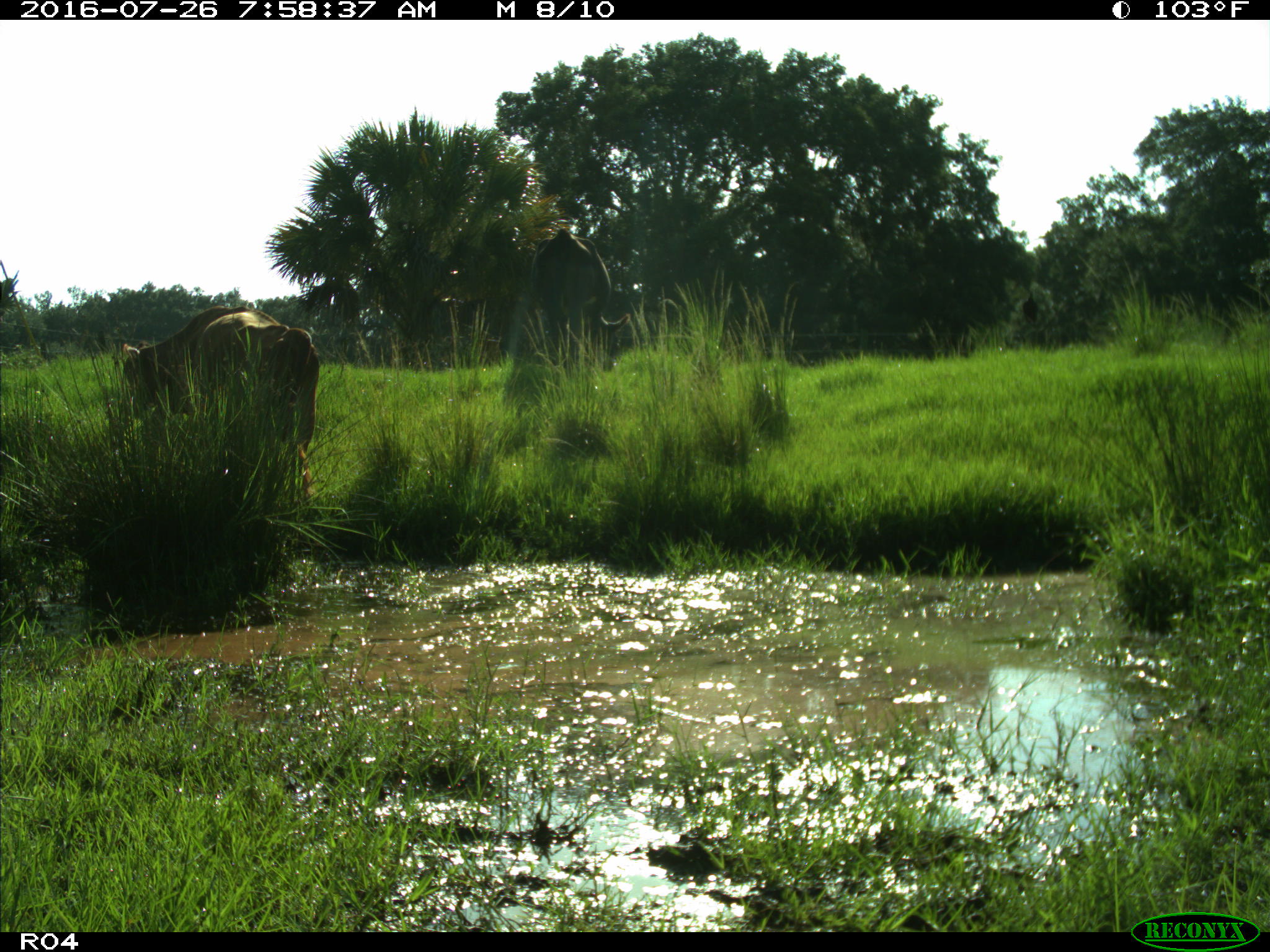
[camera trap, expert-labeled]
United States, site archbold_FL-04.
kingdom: Animalia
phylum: Chordata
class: Mammalia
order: Artiodactyla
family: Bovidae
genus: Bos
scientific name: Bos taurus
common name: domestic cow